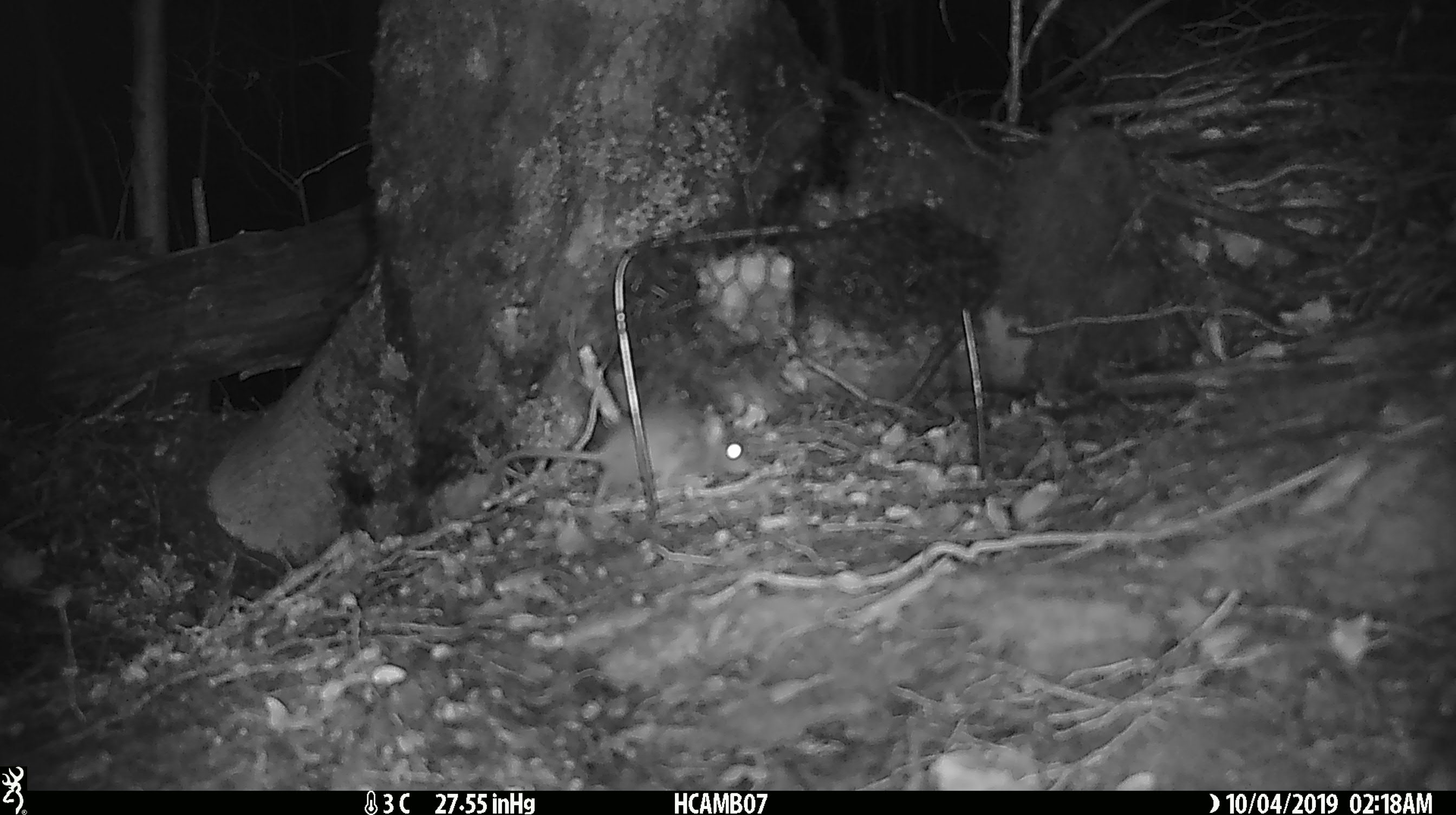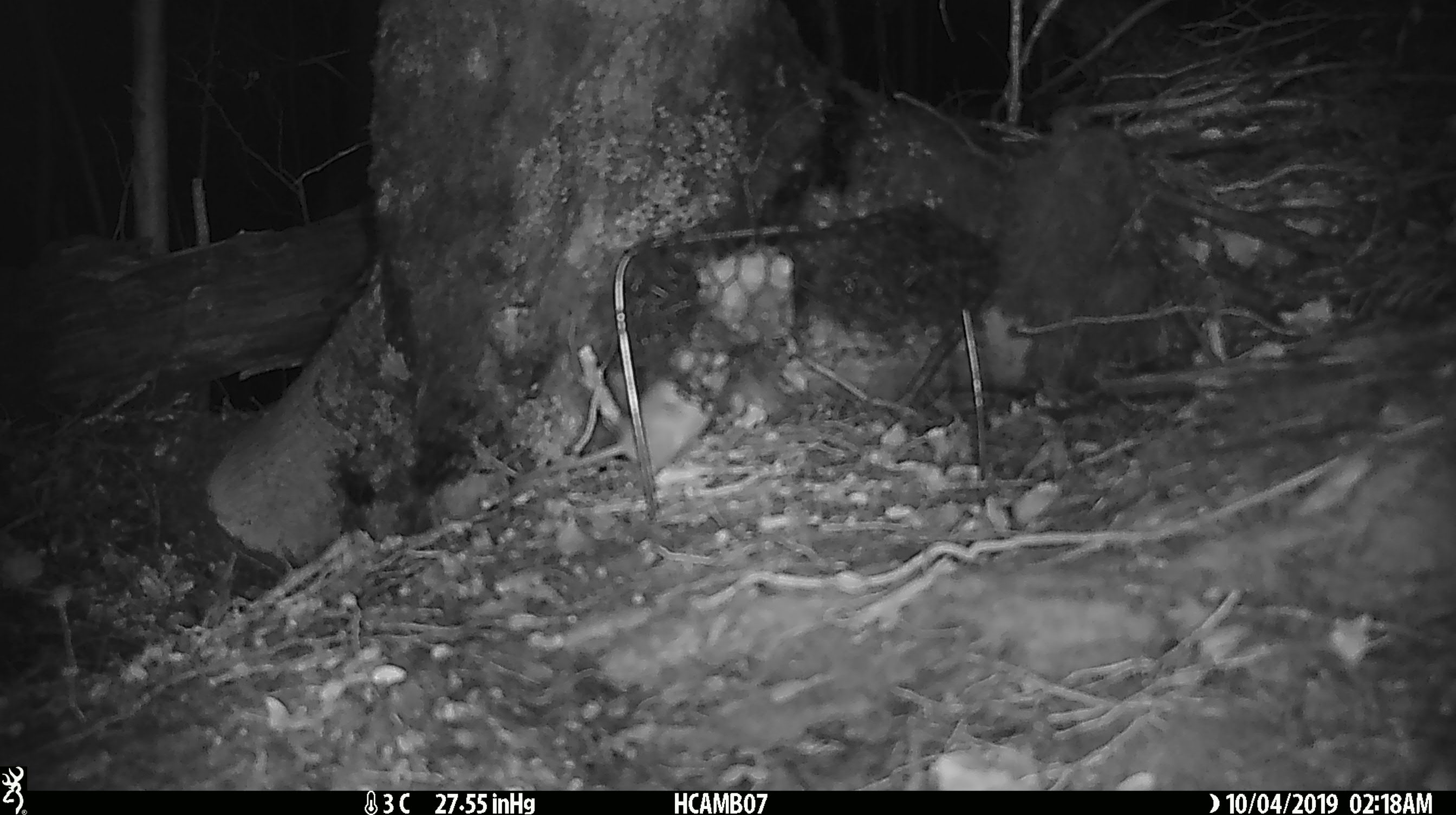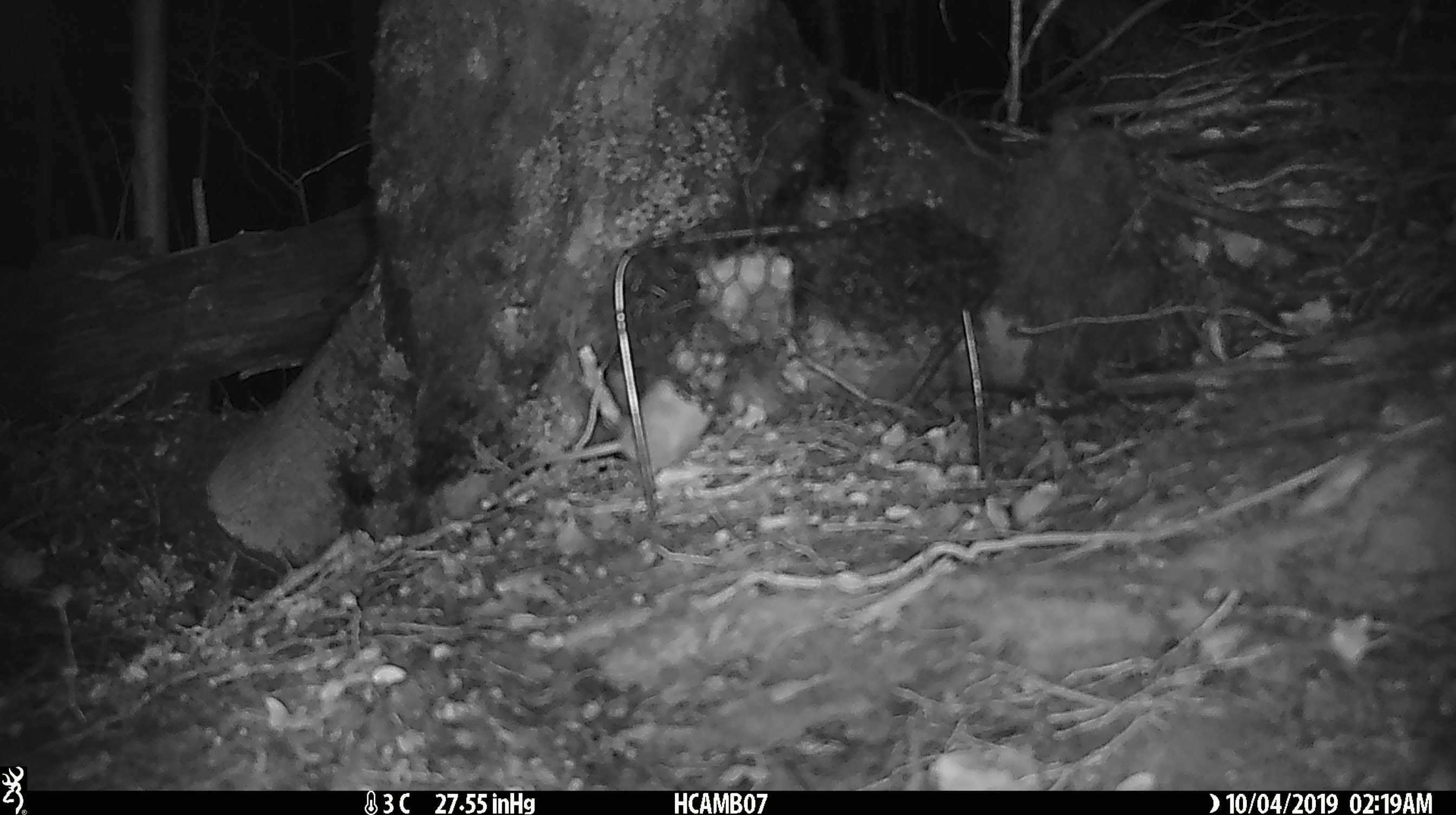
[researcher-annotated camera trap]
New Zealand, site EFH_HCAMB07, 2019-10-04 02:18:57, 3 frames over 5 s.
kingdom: Animalia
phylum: Chordata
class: Mammalia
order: Rodentia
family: Muridae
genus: Mus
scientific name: Mus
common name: mouse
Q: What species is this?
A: Mouse (Mus).